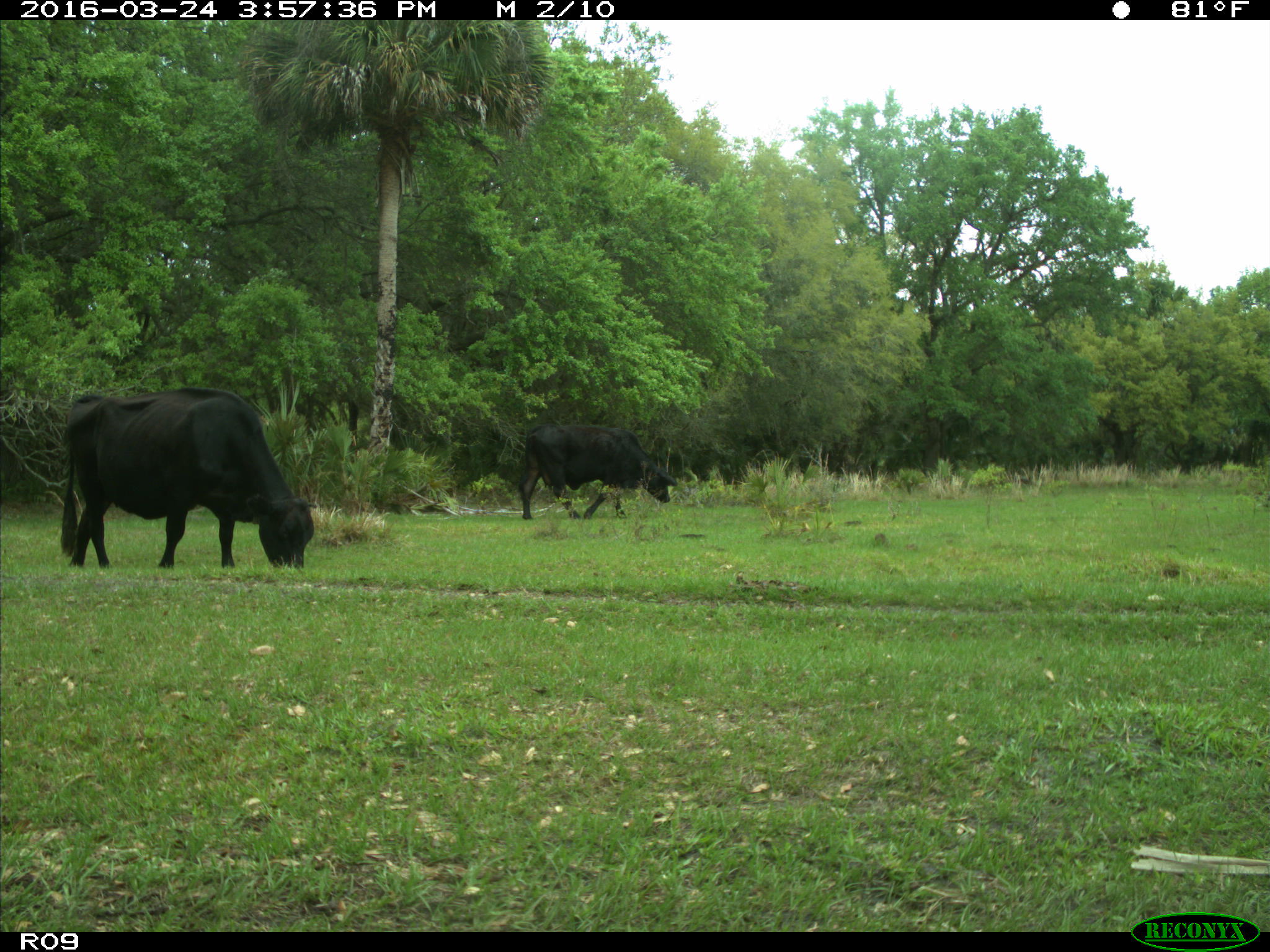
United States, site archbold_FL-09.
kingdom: Animalia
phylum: Chordata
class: Mammalia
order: Artiodactyla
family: Bovidae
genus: Bos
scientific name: Bos taurus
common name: domestic cow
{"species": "Bos taurus (domestic cow)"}